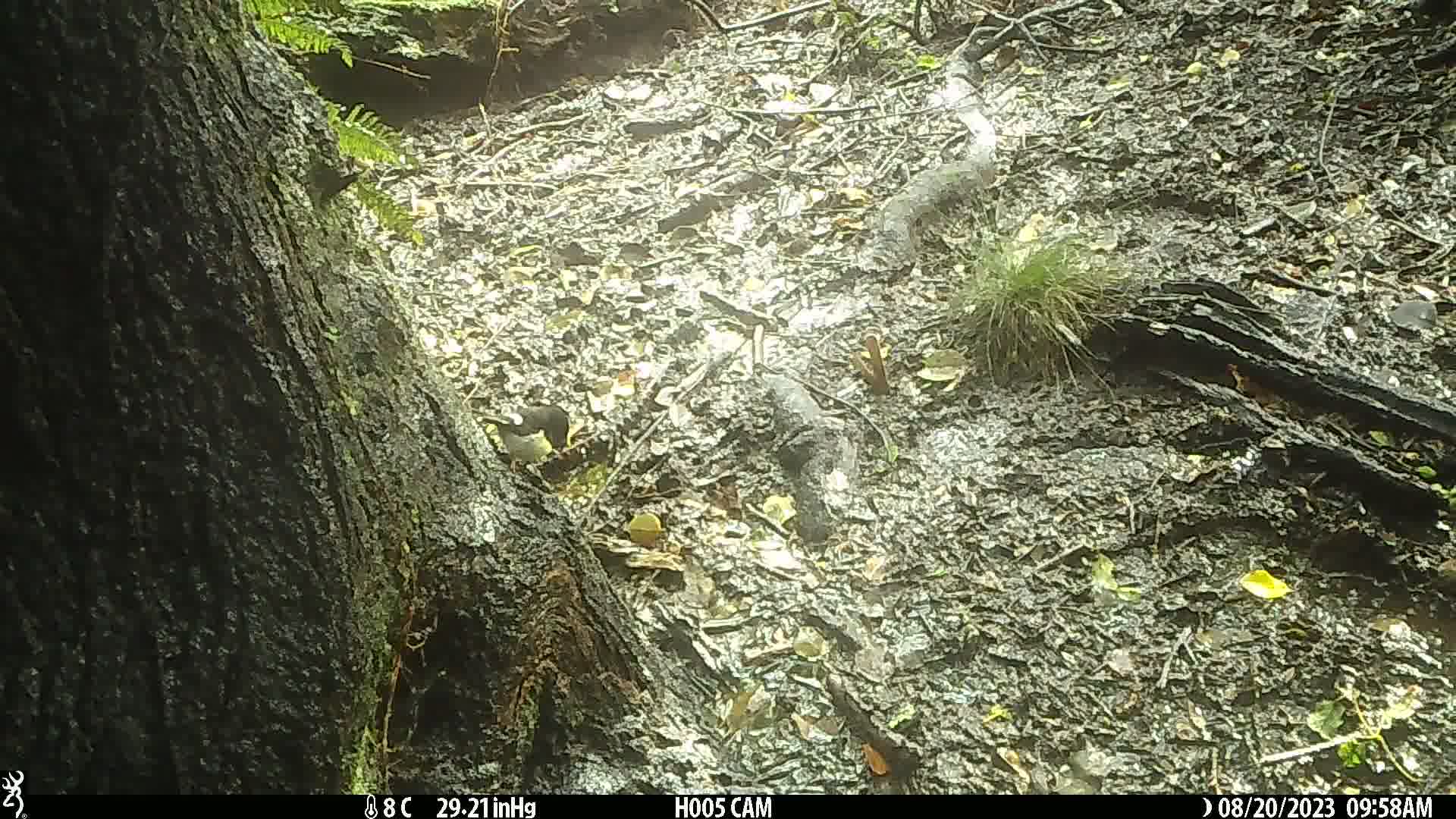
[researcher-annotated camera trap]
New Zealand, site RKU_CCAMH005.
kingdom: Animalia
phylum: Chordata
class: Aves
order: Passeriformes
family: Petroicidae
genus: Petroica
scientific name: Petroica macrocephala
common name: tomtit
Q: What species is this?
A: Tomtit (Petroica macrocephala).